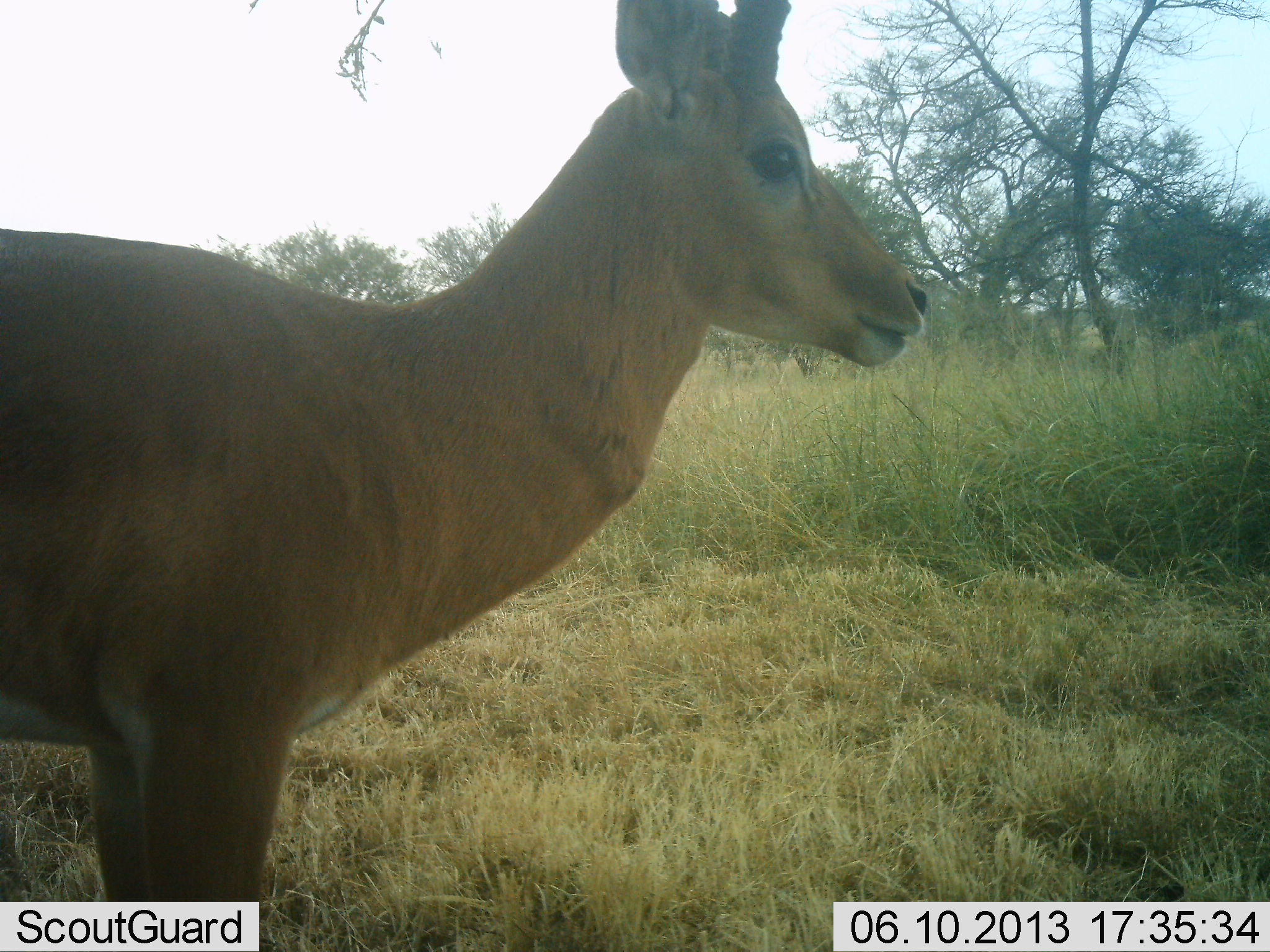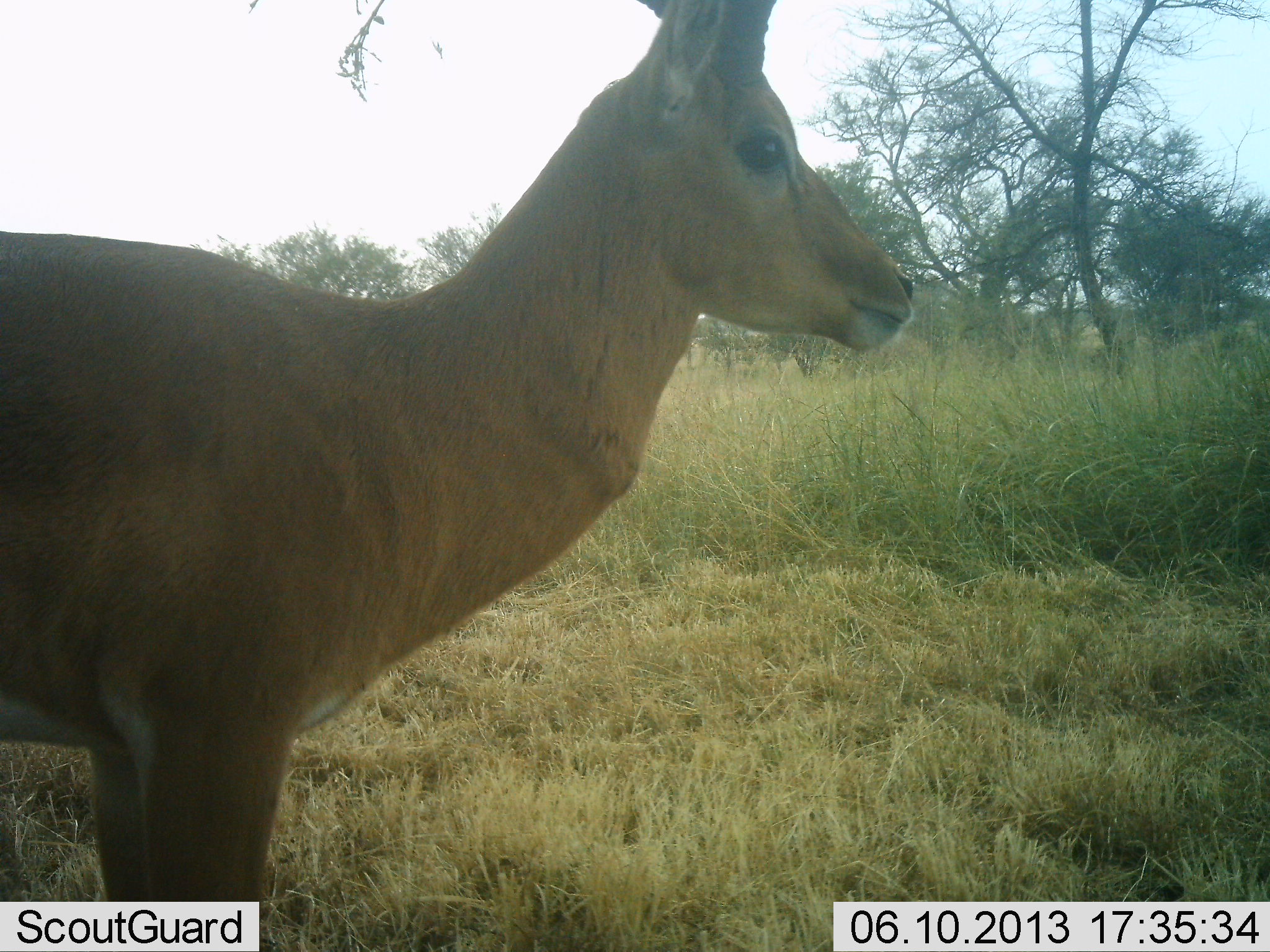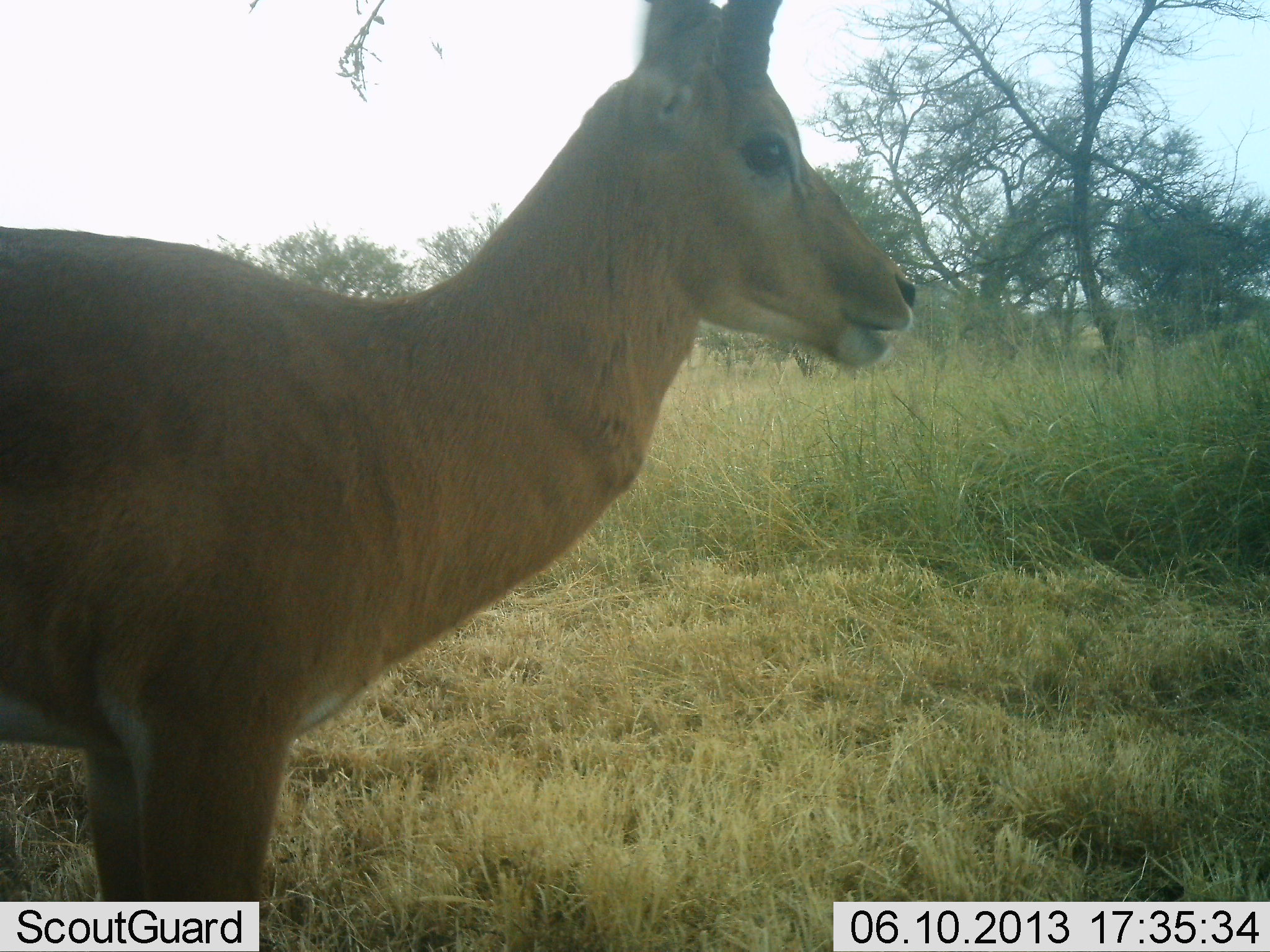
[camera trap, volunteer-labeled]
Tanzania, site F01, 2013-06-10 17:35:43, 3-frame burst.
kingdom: Animalia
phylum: Chordata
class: Mammalia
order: Artiodactyla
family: Bovidae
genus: Aepyceros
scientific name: Aepyceros melampus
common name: impala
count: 1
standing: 72%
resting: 0%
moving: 11%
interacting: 0%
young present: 0%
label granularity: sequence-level